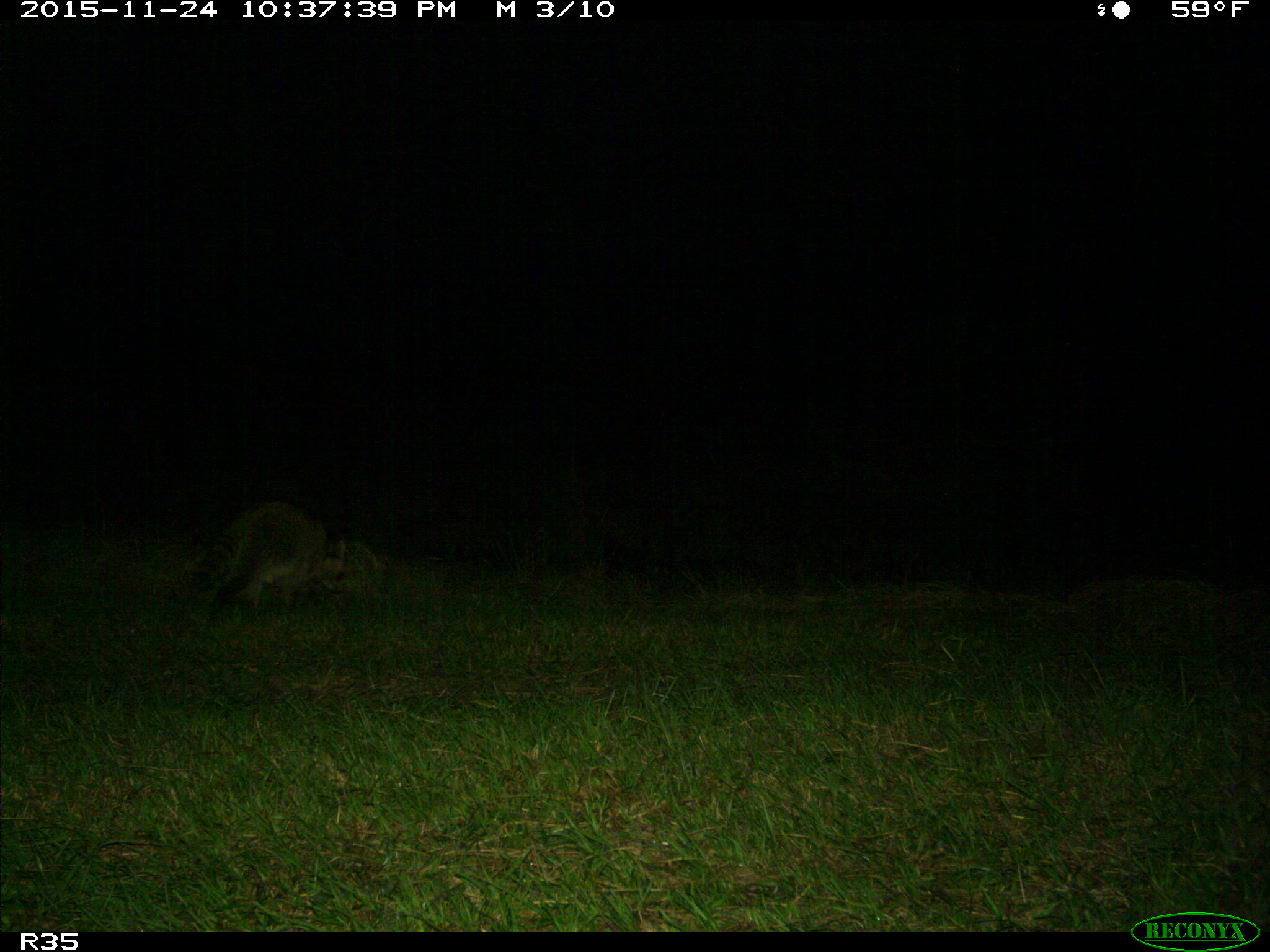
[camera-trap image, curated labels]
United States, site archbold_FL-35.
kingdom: Animalia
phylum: Chordata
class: Mammalia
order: Carnivora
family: Procyonidae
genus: Procyon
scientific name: Procyon lotor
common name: common raccoon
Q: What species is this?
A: Procyon lotor (common raccoon).